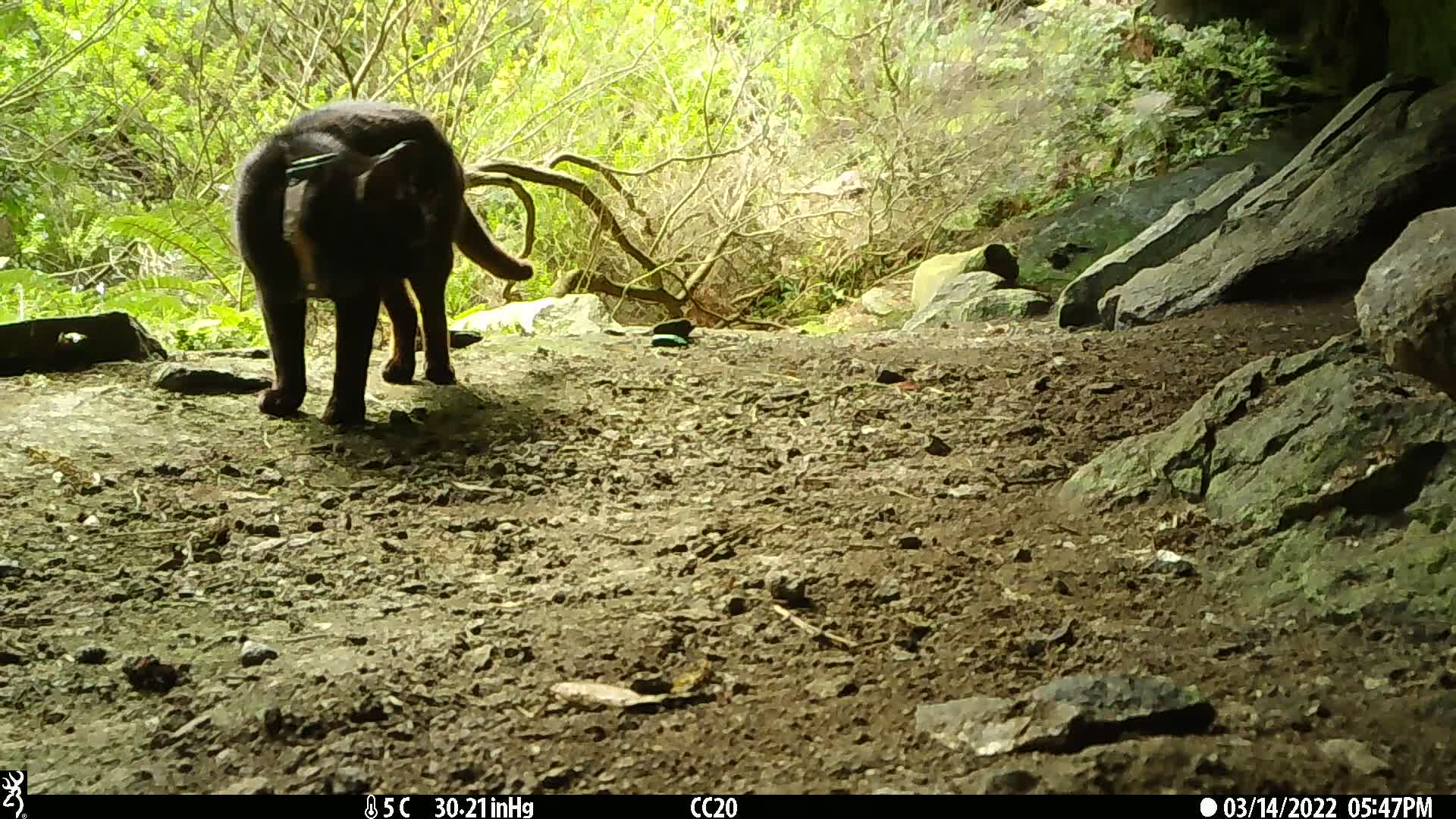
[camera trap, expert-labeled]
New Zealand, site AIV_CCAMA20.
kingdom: Animalia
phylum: Chordata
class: Mammalia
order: Carnivora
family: Felidae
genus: Felis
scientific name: Felis catus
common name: domestic cat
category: cat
Cat (domestic cat) (Felis catus).